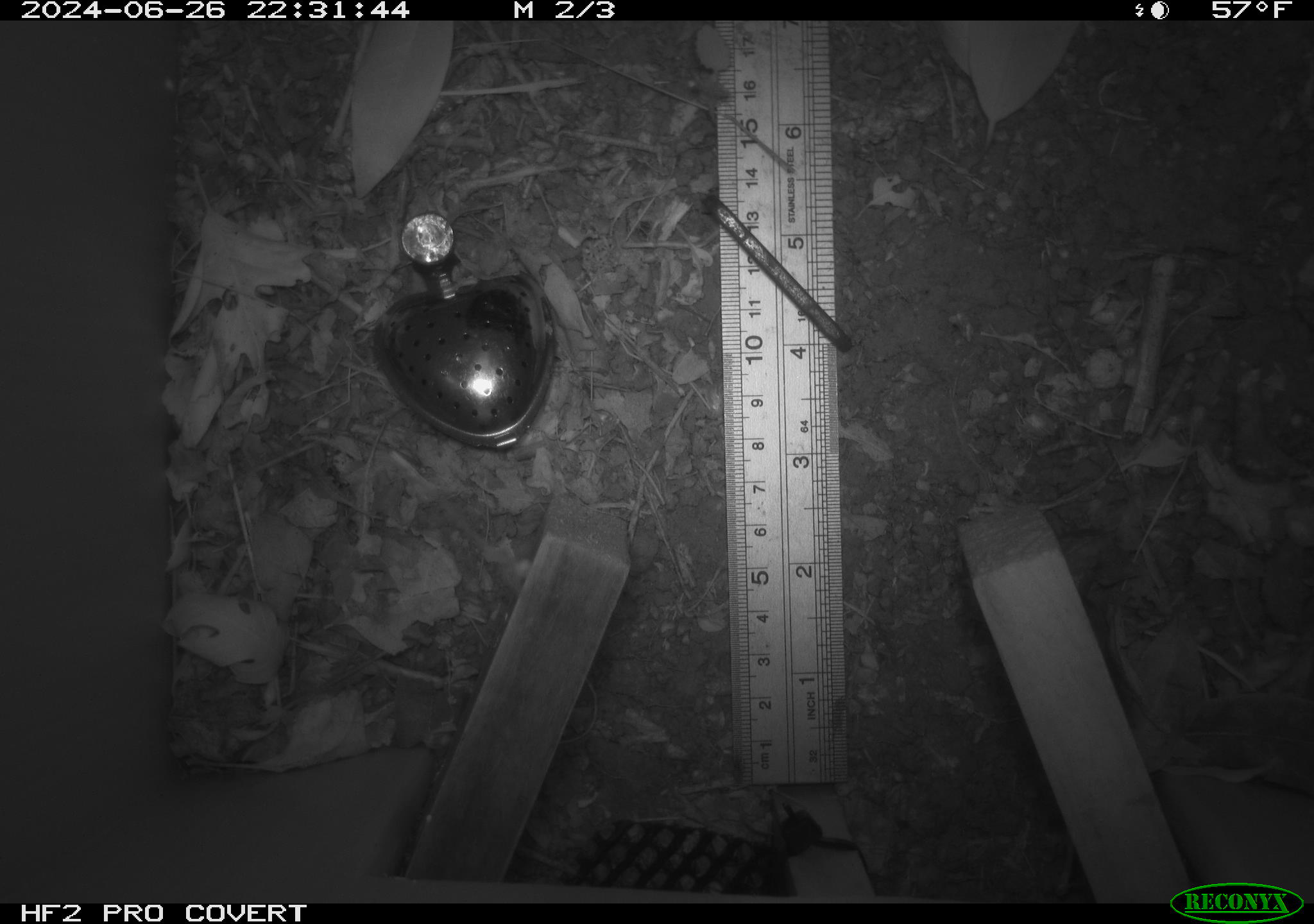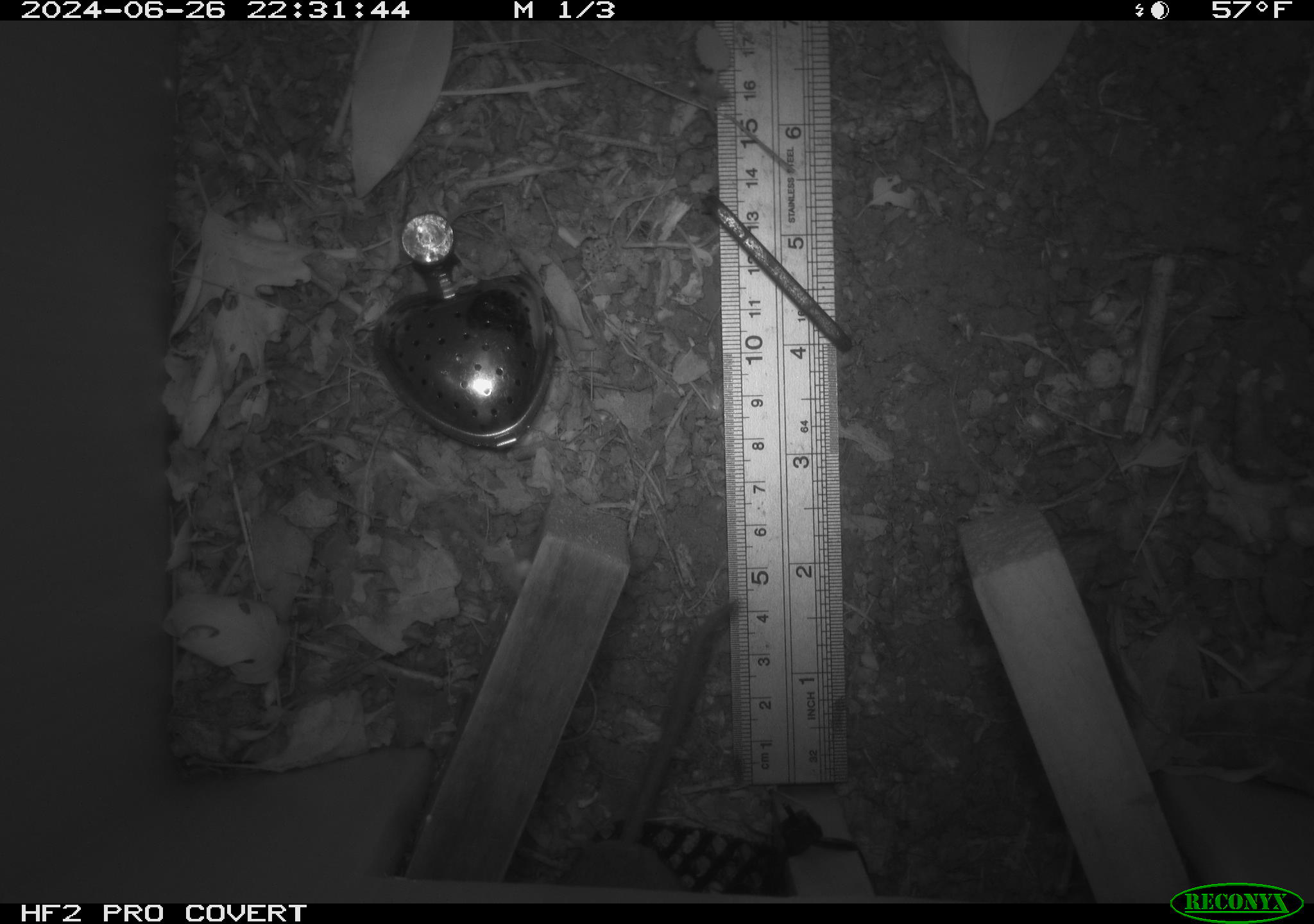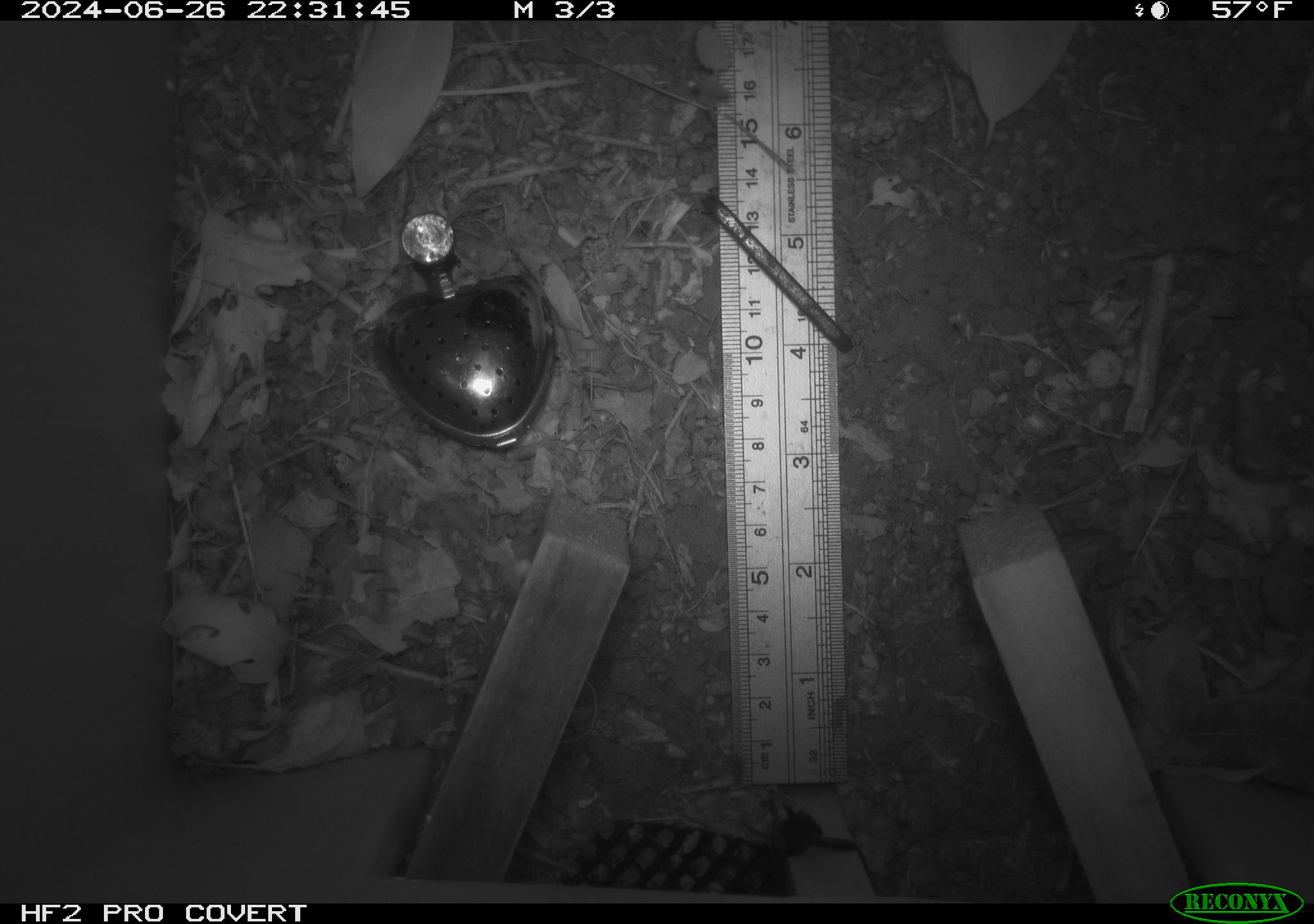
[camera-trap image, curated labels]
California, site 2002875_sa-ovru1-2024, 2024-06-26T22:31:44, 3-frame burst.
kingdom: Animalia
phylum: Chordata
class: Mammalia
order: Rodentia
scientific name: Rodentia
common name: rodent